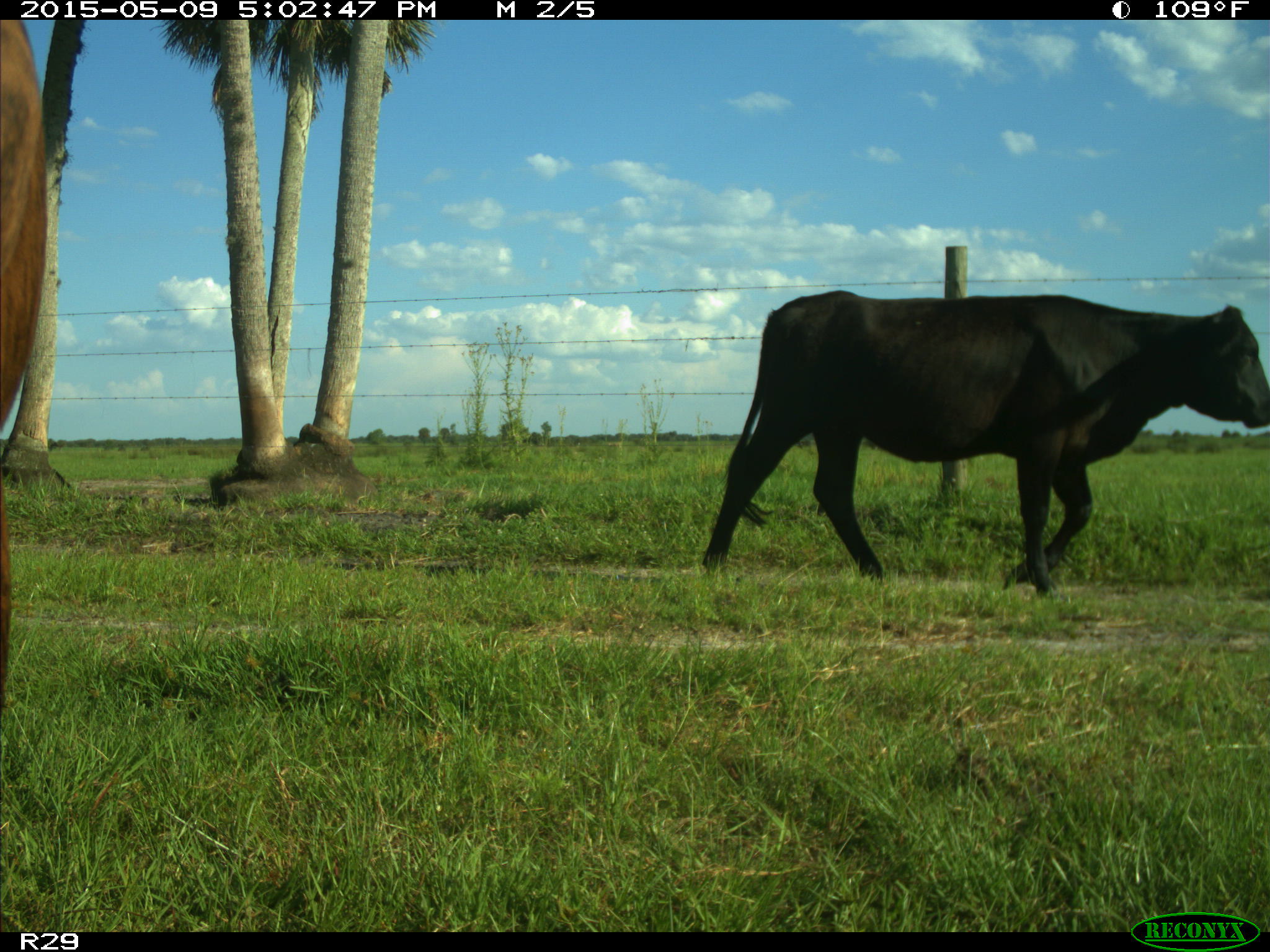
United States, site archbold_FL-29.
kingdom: Animalia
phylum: Chordata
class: Mammalia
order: Artiodactyla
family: Bovidae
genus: Bos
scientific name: Bos taurus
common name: domestic cow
Bos taurus (domestic cow).